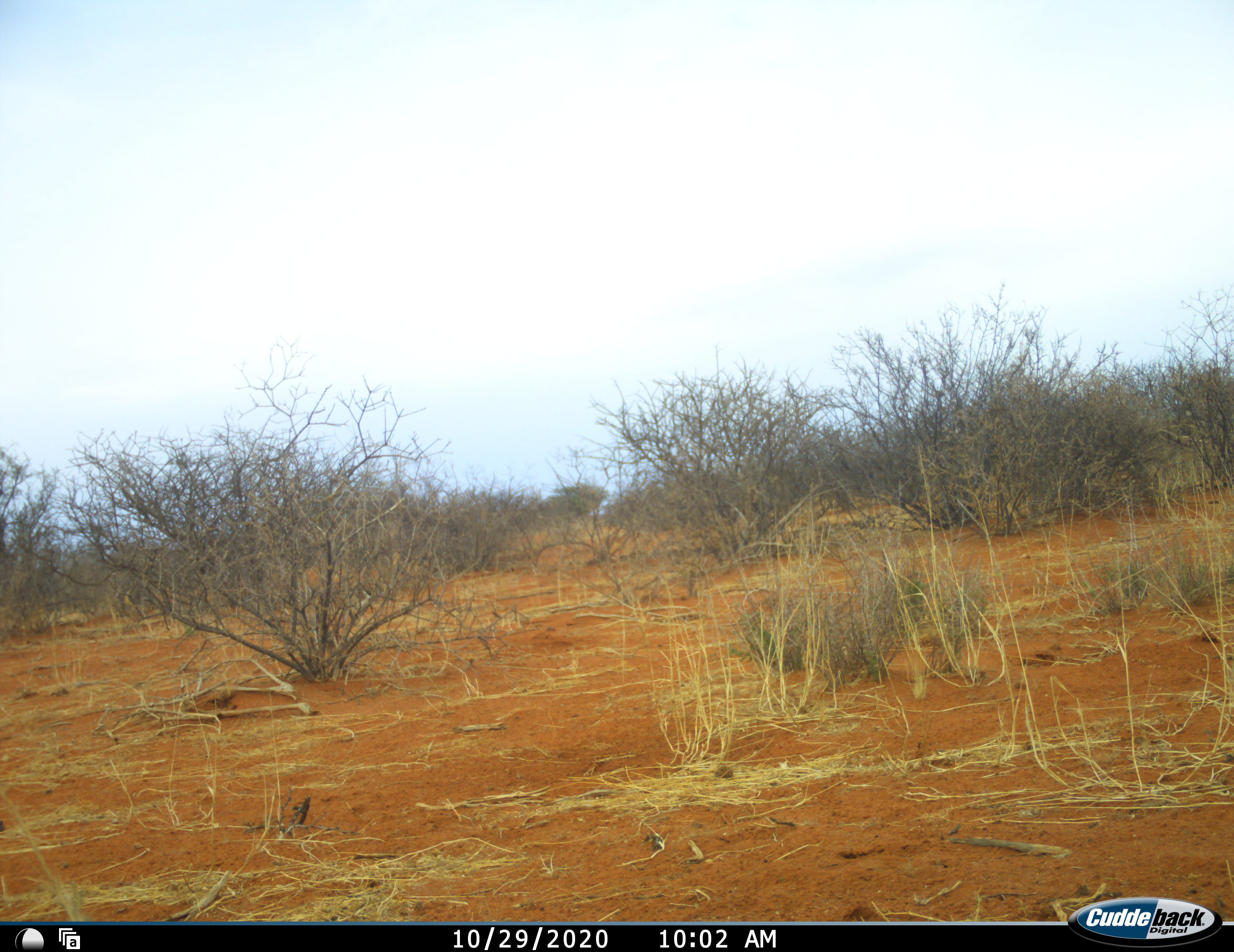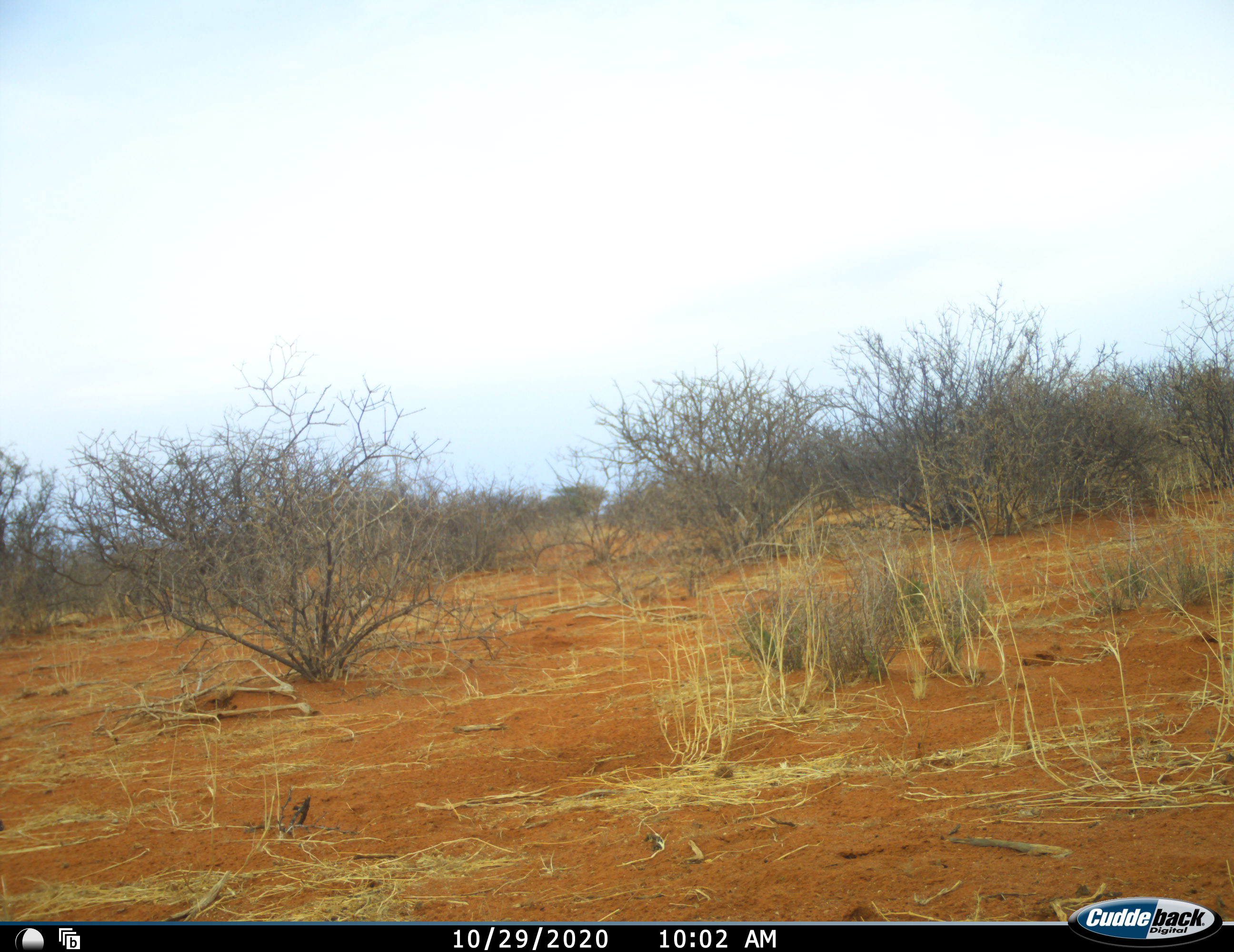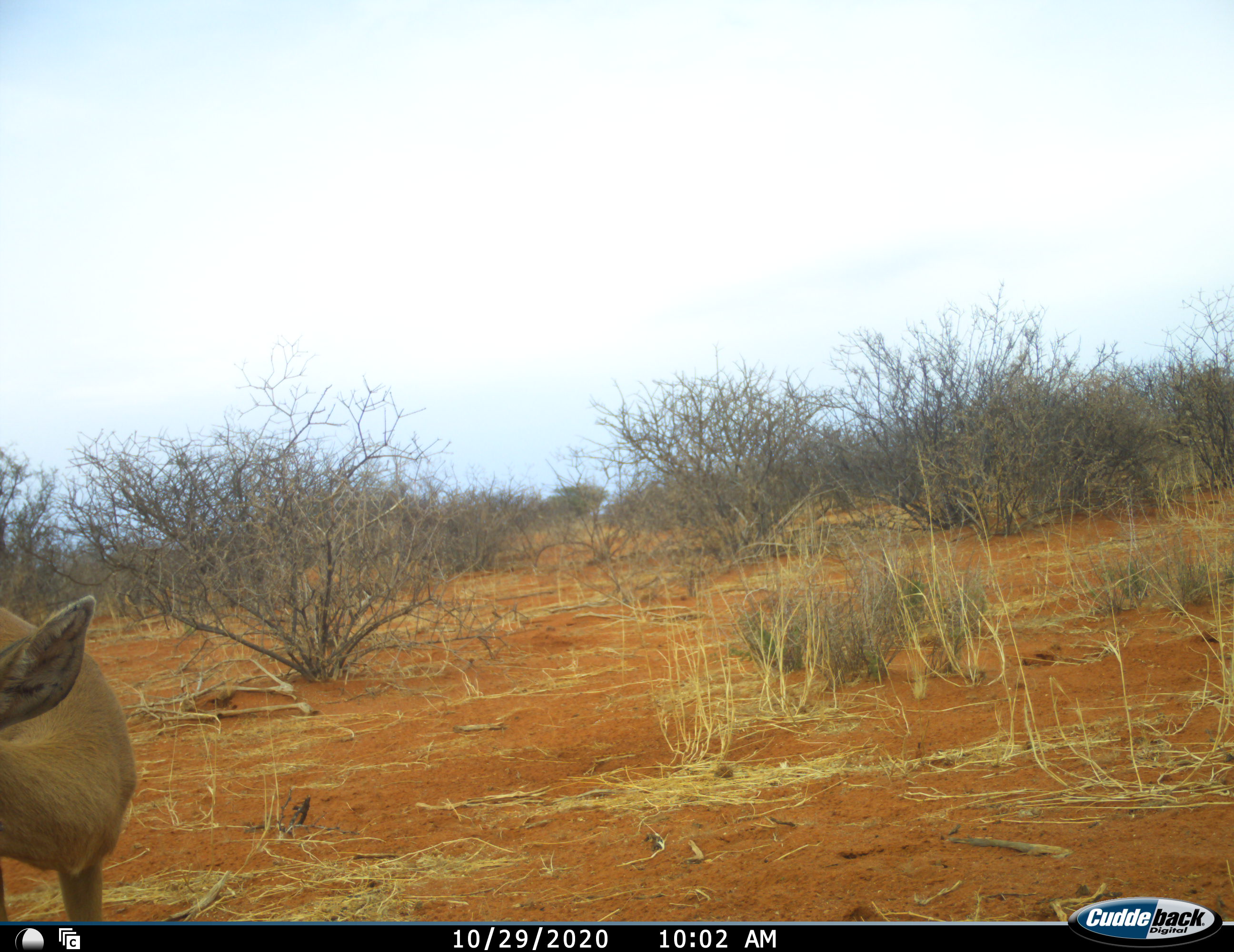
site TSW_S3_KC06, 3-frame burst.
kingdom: Animalia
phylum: Chordata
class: Mammalia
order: Artiodactyla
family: Bovidae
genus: Raphicerus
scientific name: Raphicerus campestris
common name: steenbok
Steenbok (Raphicerus campestris), count 1. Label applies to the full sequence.